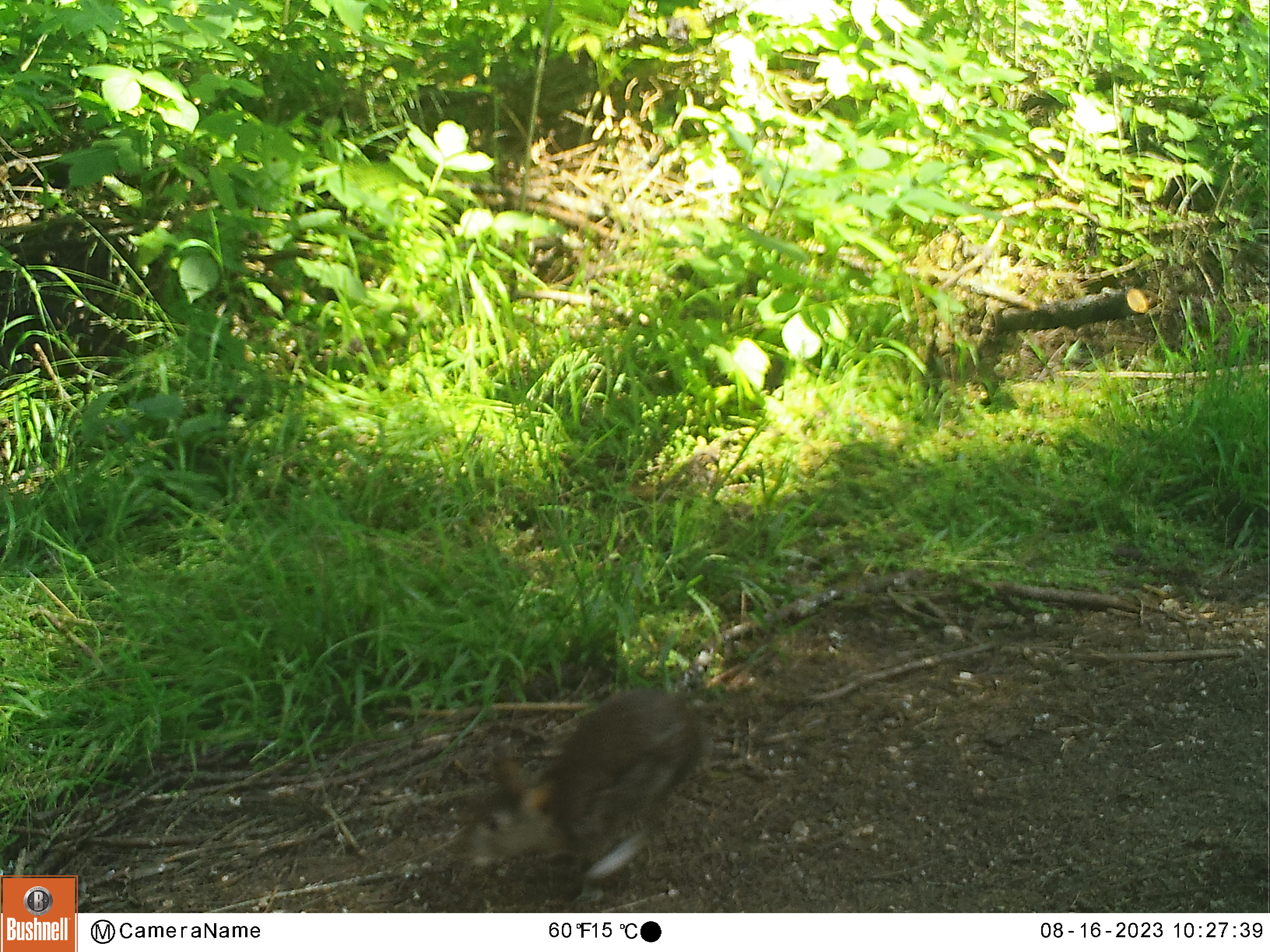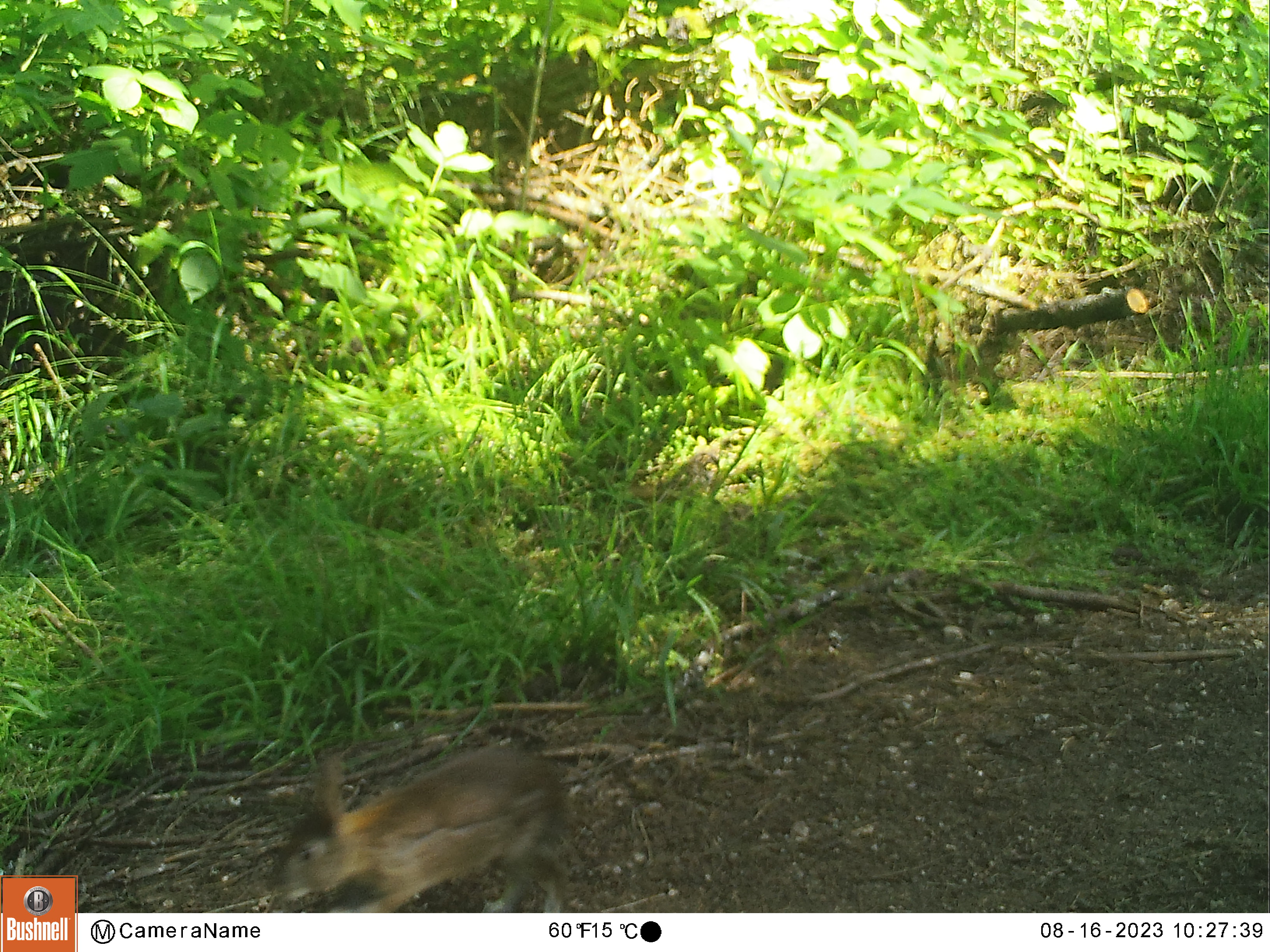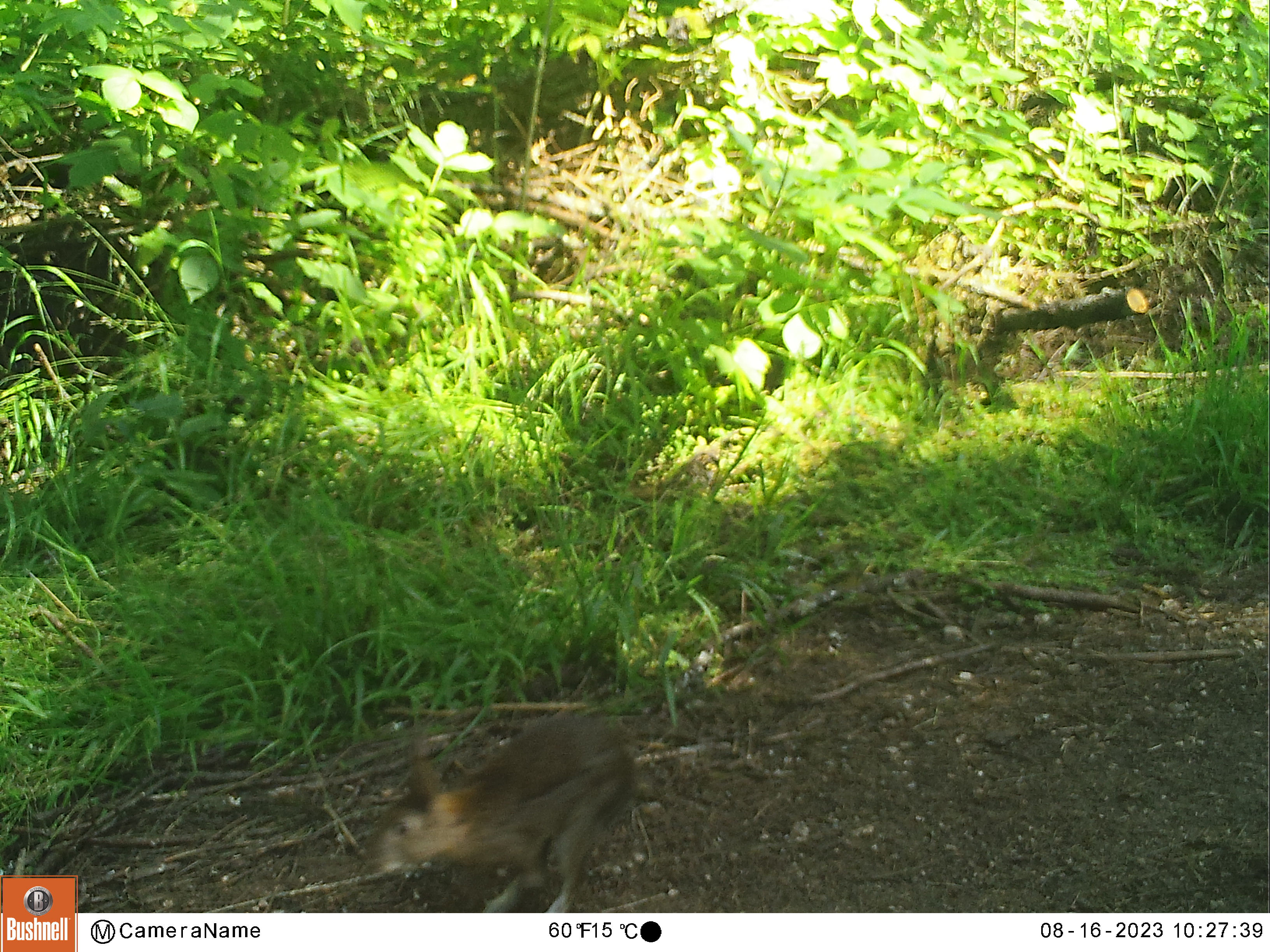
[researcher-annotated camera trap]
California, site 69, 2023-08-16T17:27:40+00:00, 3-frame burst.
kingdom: Animalia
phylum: Chordata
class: Mammalia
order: Lagomorpha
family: Leporidae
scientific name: Leporidae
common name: rabbit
Rabbit (Leporidae).